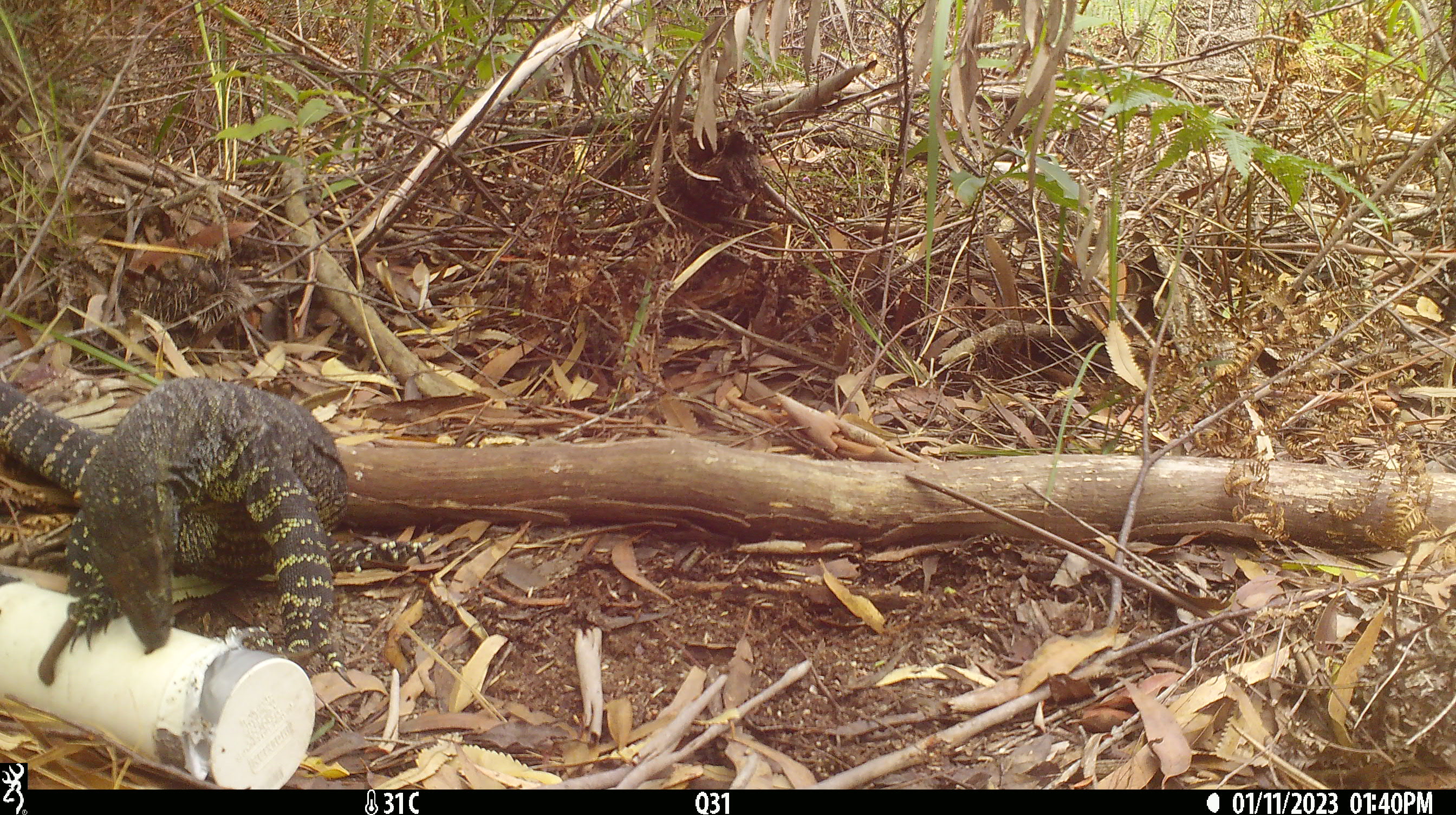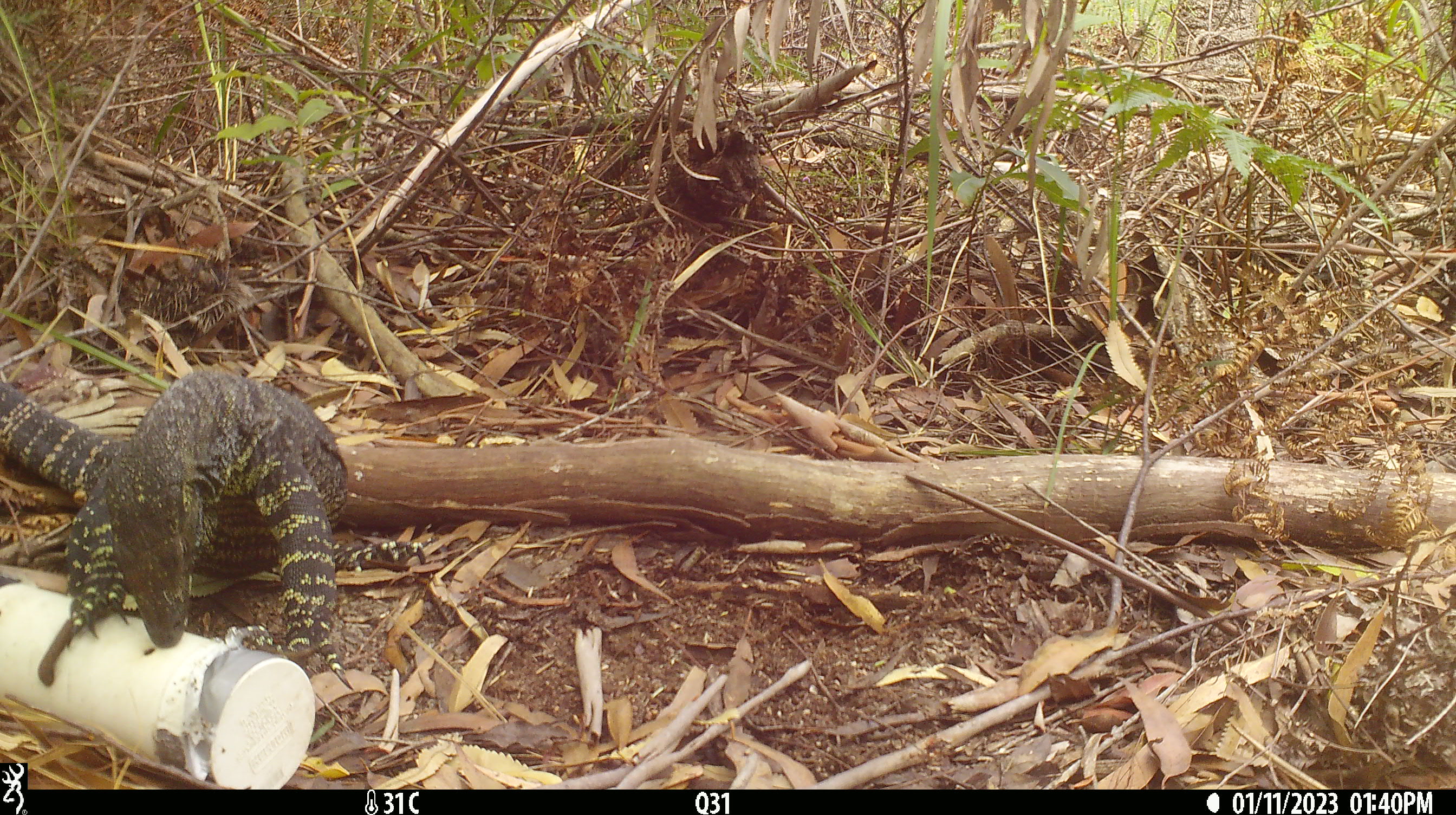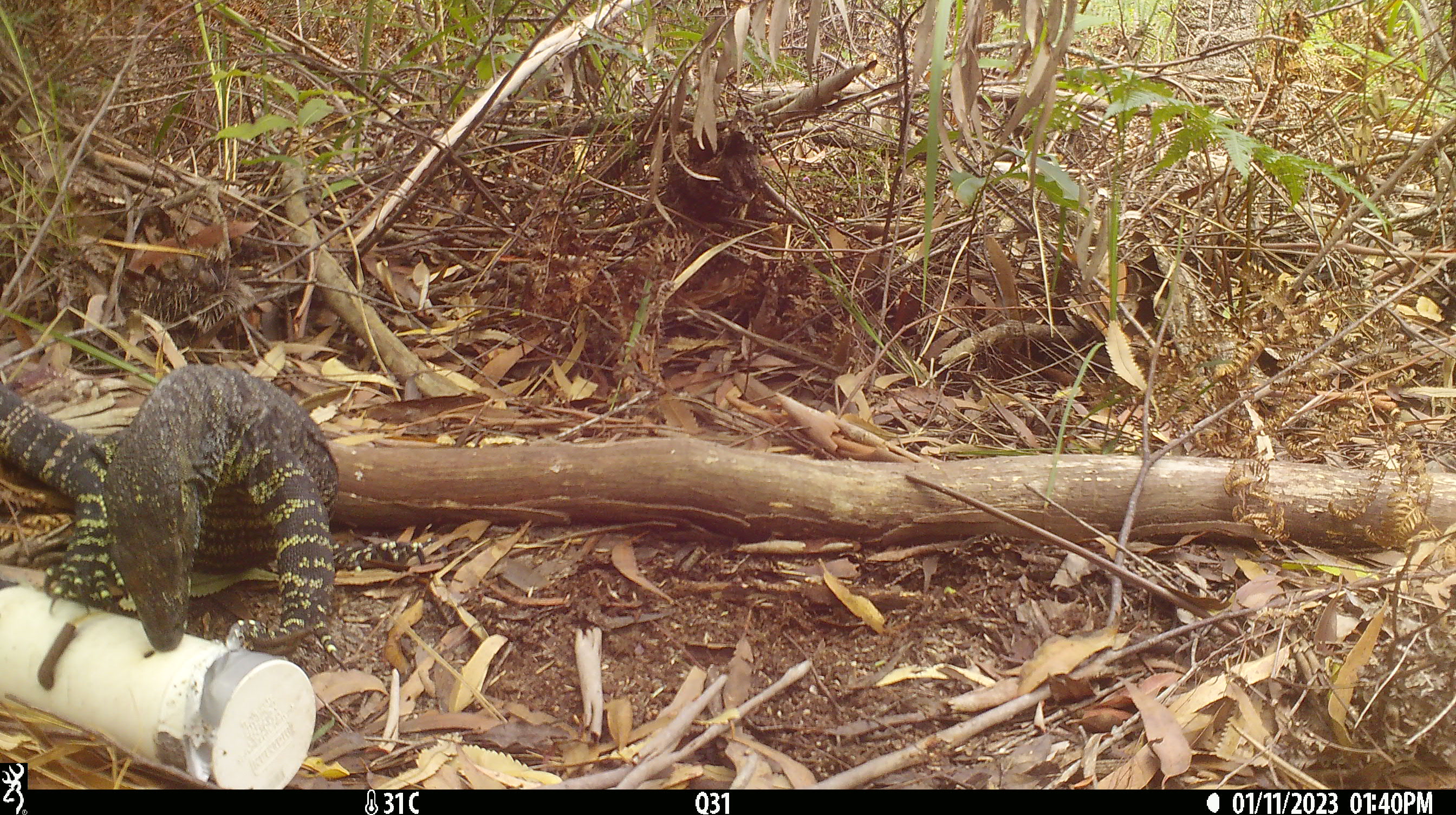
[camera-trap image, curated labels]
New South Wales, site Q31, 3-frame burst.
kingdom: Animalia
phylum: Chordata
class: Reptilia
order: Squamata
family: Varanidae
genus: Varanus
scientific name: Varanus varius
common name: lace monitor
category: goanna